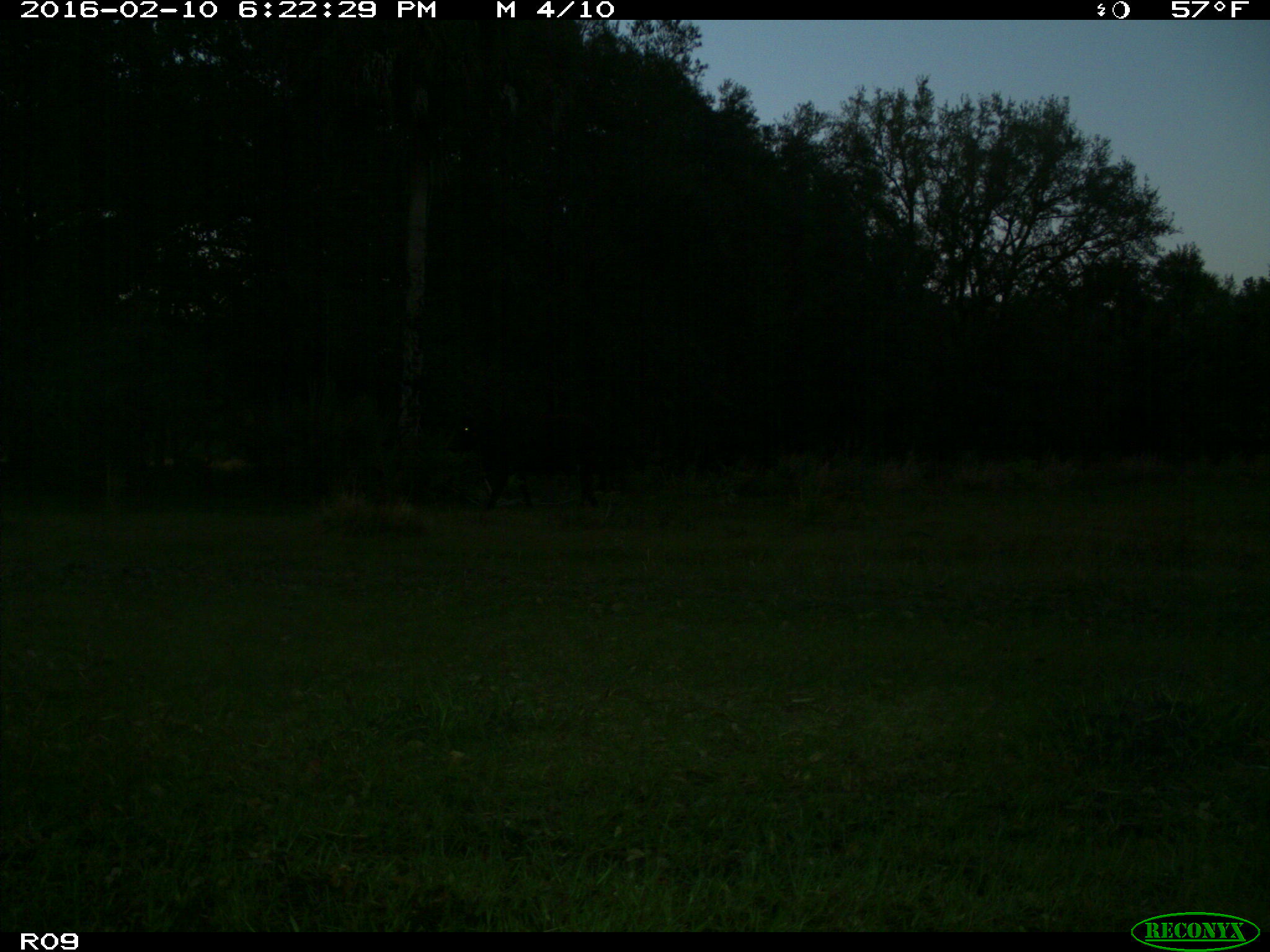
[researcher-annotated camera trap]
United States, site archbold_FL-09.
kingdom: Animalia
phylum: Chordata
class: Mammalia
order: Artiodactyla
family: Bovidae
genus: Bos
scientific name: Bos taurus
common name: domestic cow